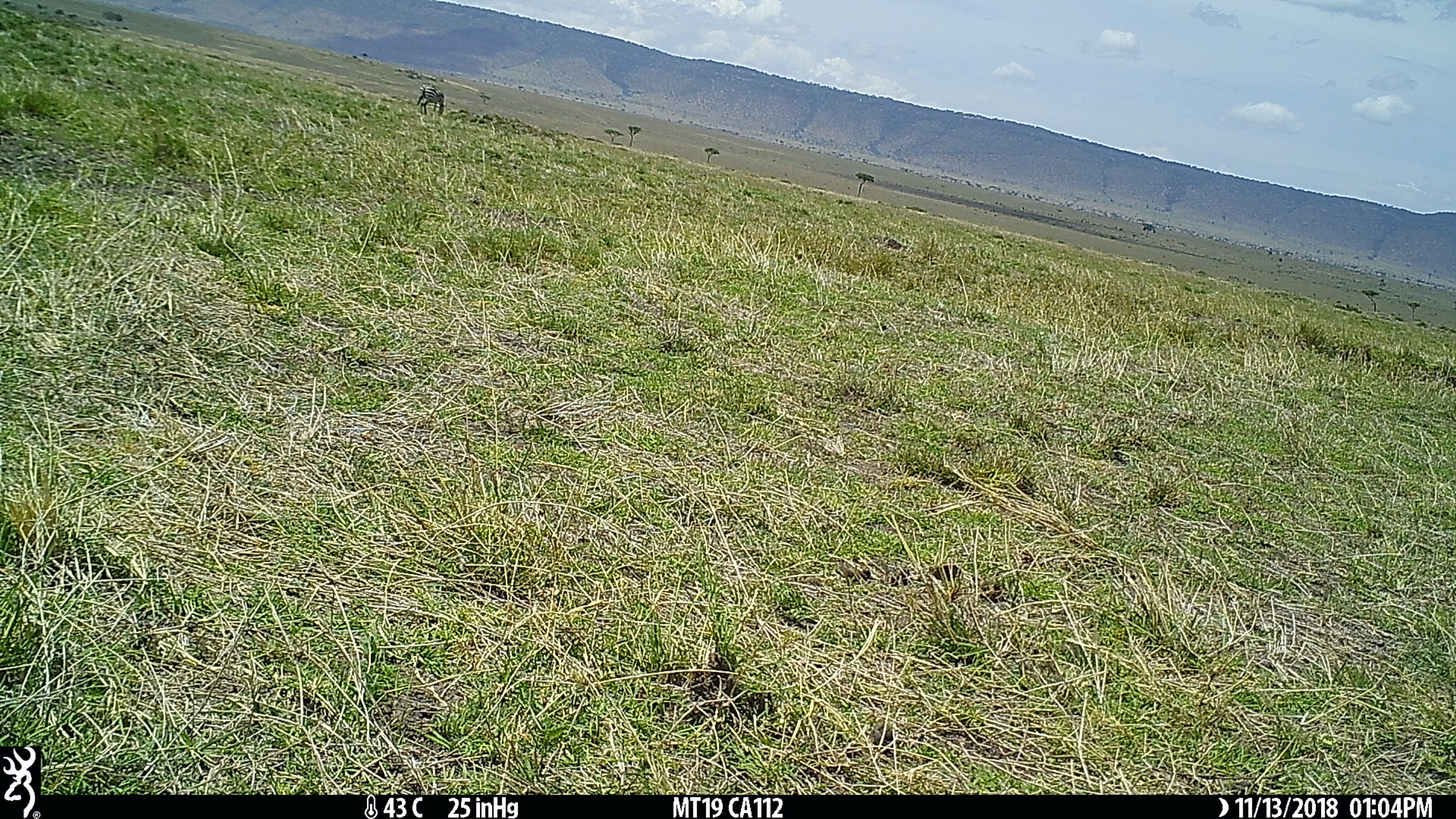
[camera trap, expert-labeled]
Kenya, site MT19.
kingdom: Animalia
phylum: Chordata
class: Mammalia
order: Perissodactyla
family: Equidae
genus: Equus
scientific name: Equus quagga burchellii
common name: burchell's zebra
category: zebra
Zebra (burchell's zebra) (Equus quagga burchellii).